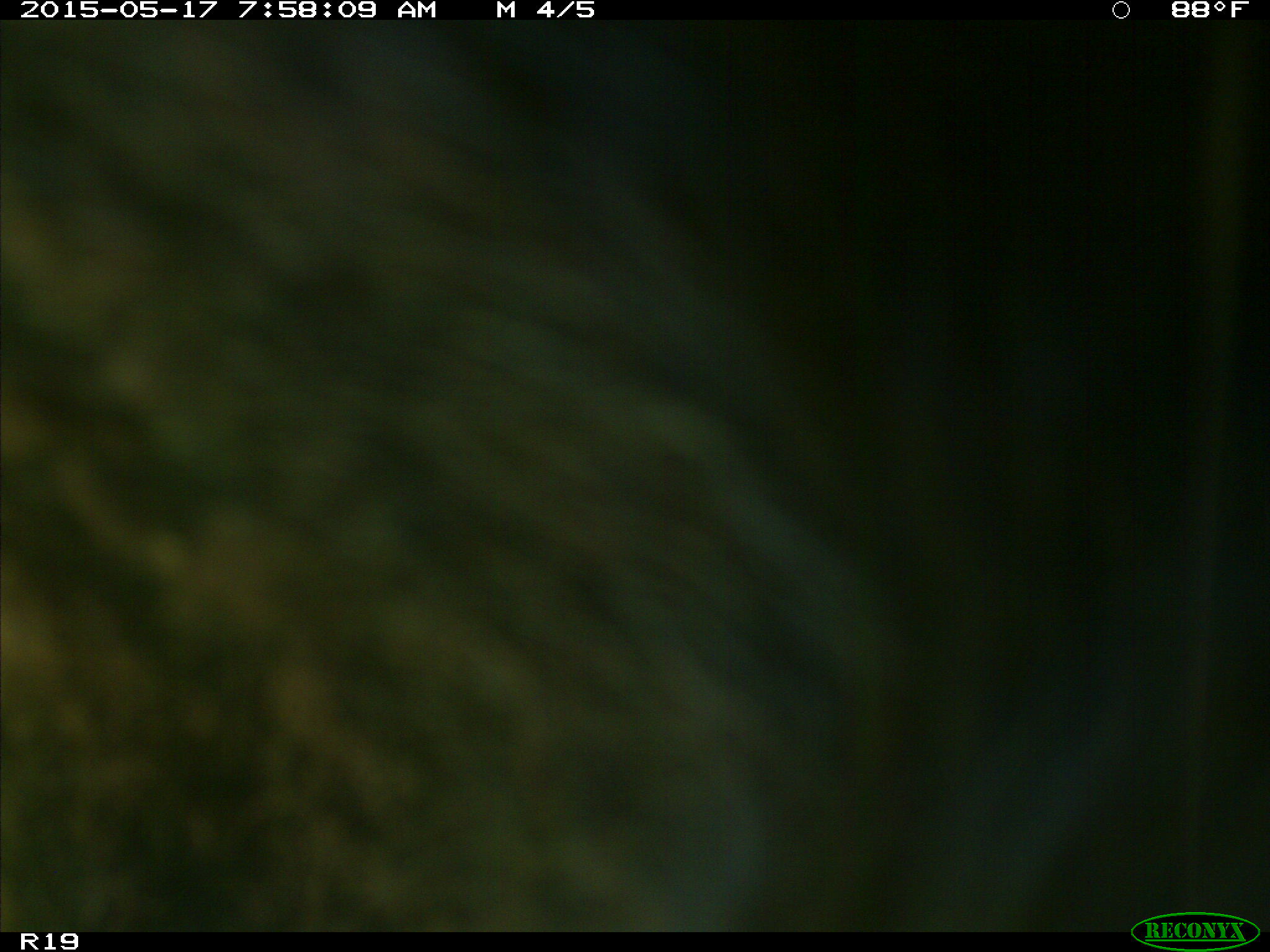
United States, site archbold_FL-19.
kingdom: Animalia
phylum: Chordata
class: Mammalia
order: Artiodactyla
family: Bovidae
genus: Bos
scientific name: Bos taurus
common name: domestic cow